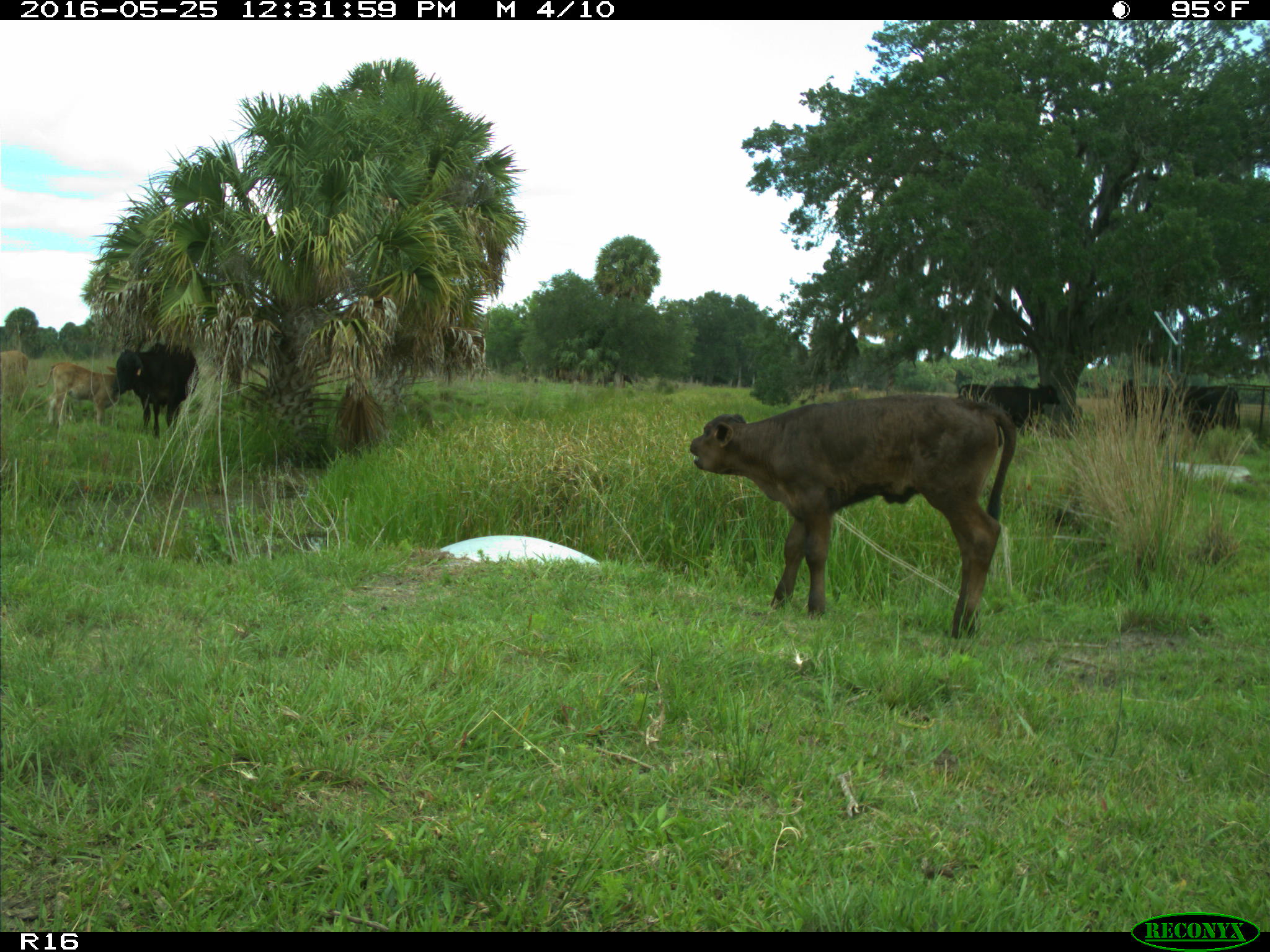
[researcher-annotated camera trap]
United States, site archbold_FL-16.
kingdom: Animalia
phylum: Chordata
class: Mammalia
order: Artiodactyla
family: Bovidae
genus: Bos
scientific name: Bos taurus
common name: domestic cow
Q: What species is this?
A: Bos taurus (domestic cow).